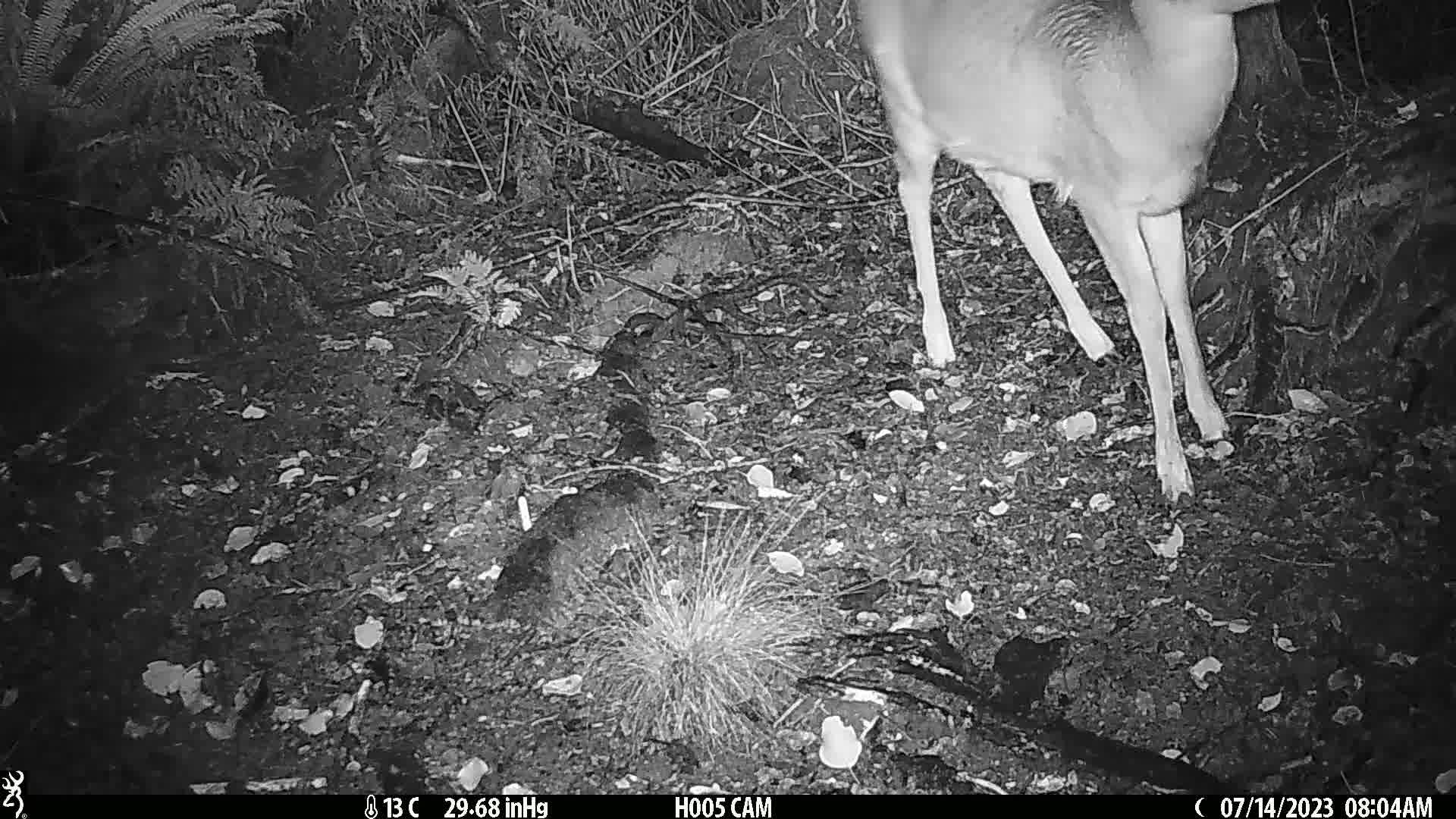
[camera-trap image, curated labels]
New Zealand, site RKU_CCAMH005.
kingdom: Animalia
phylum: Chordata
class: Mammalia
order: Artiodactyla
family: Cervidae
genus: Odocoileus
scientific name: Odocoileus virginianus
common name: white-tailed deer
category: white tailed deer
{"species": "white tailed deer (white-tailed deer) (Odocoileus virginianus)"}